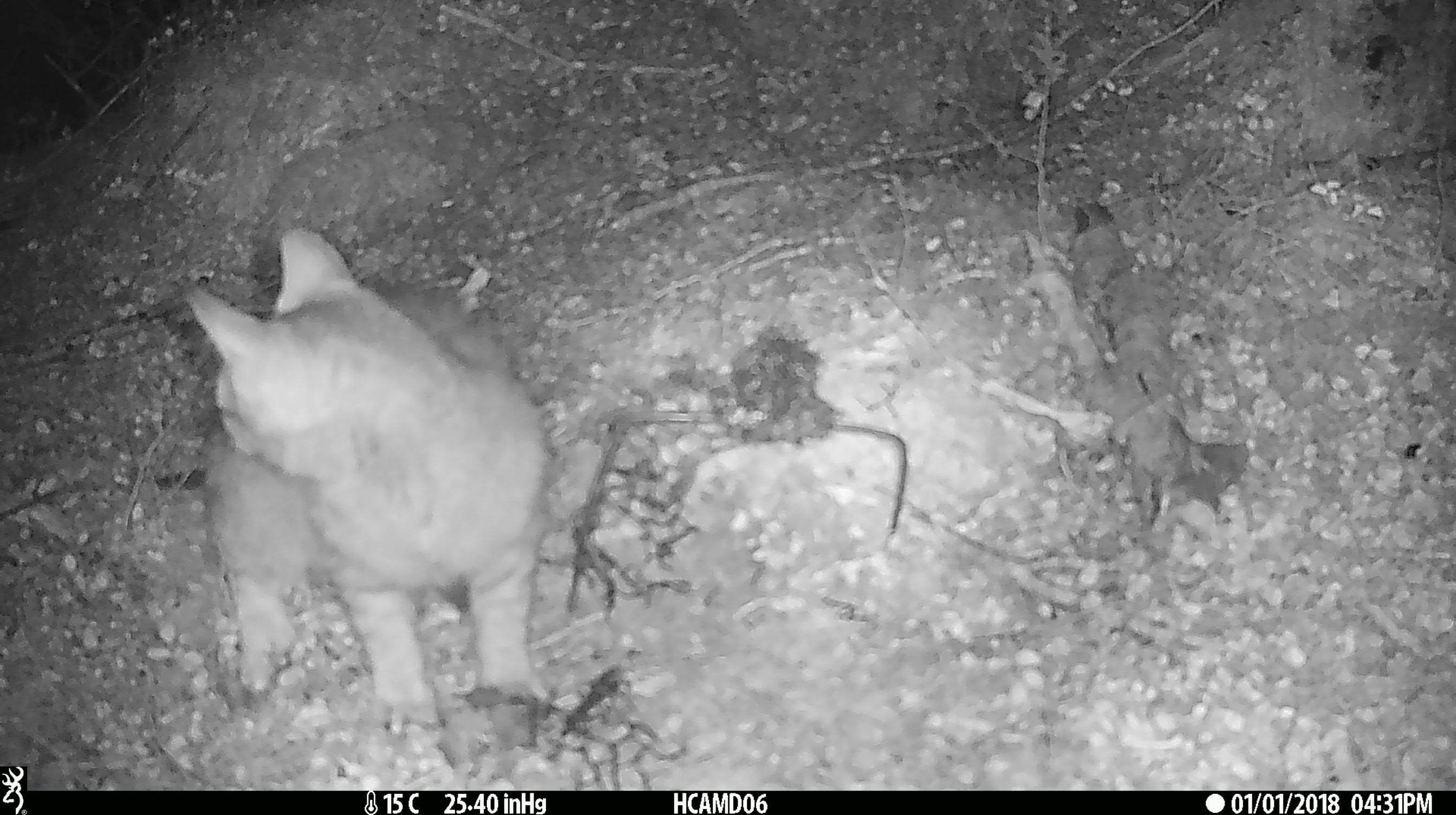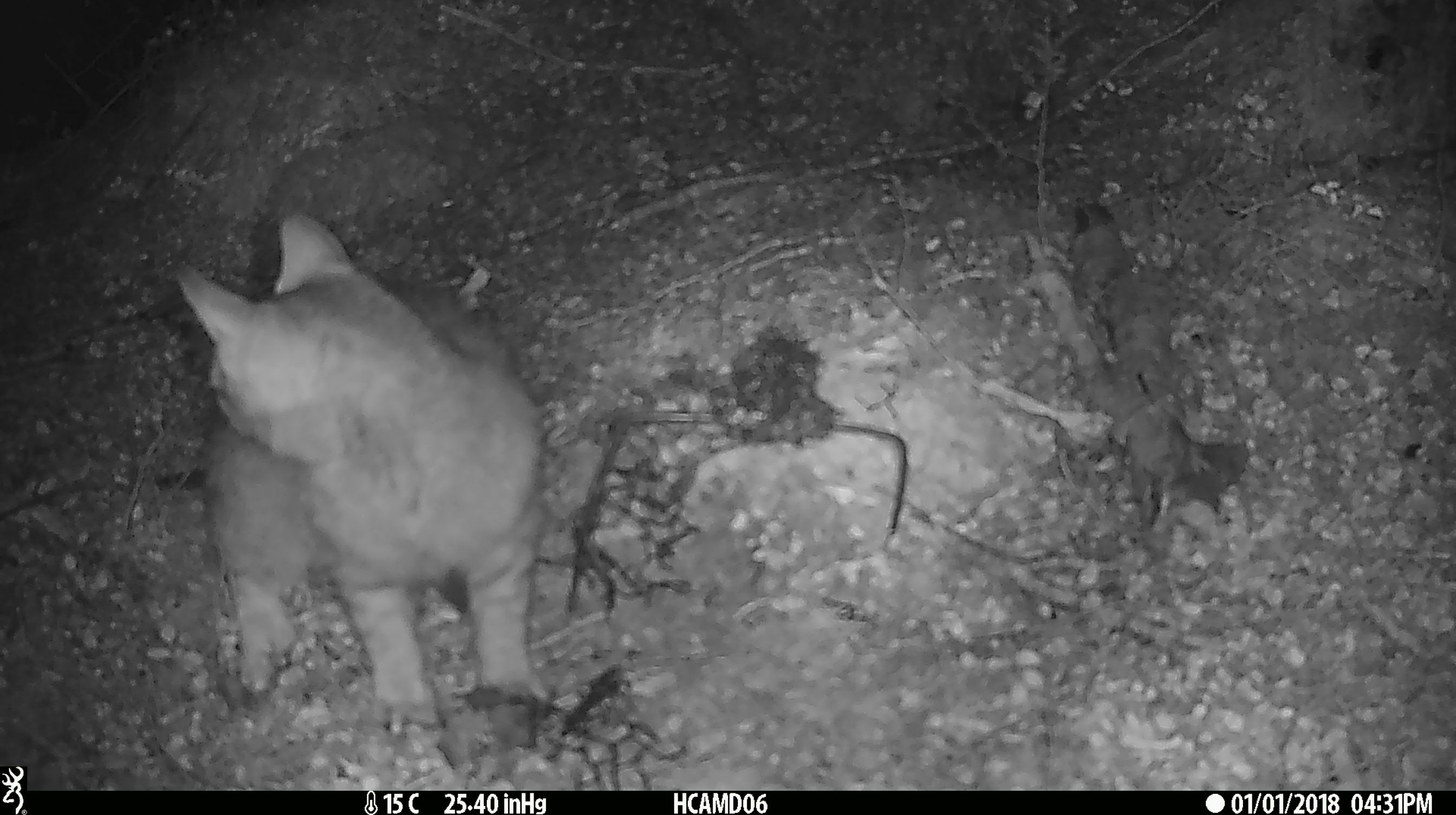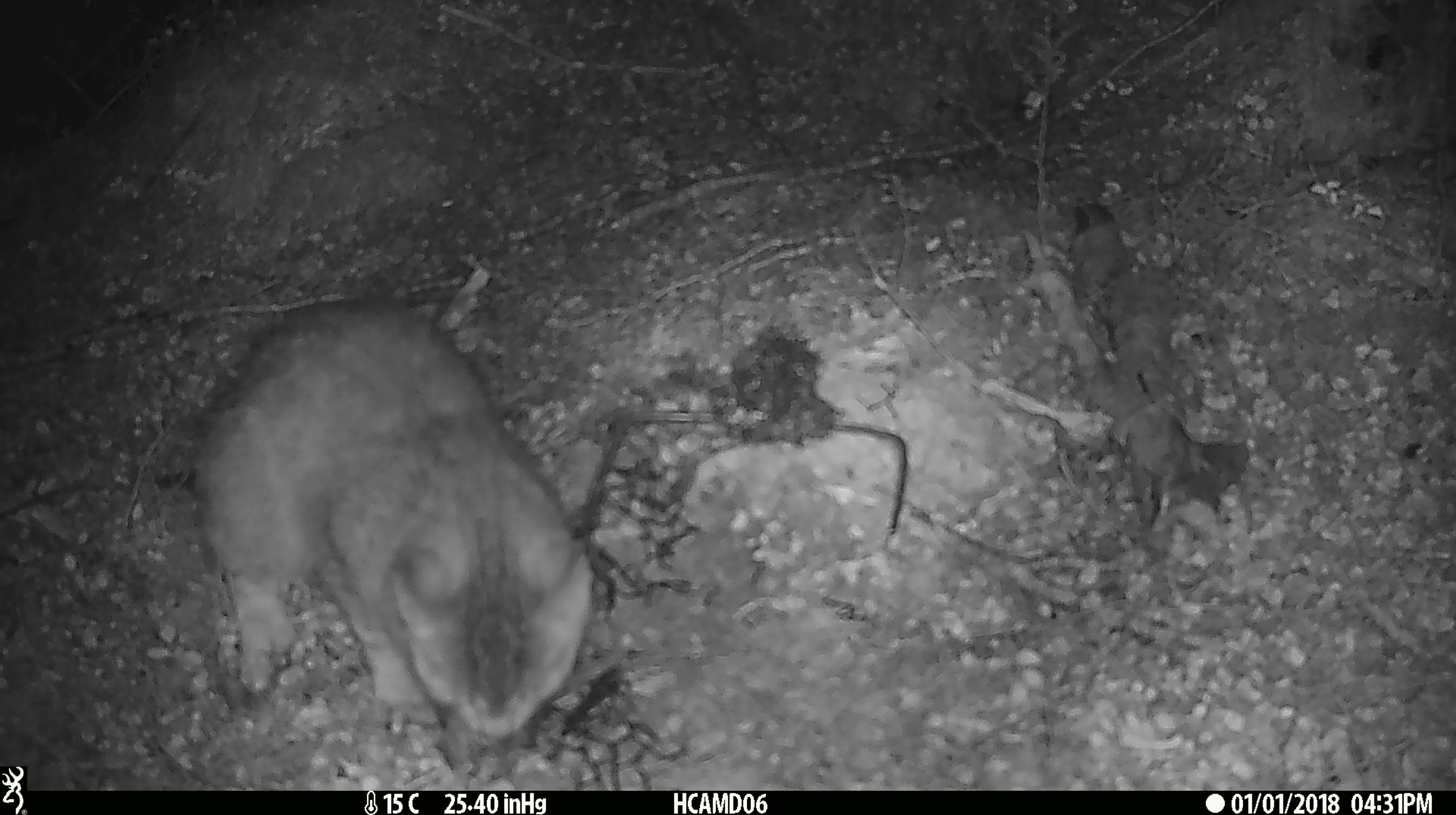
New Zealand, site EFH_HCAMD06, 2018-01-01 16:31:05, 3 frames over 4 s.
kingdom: Animalia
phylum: Chordata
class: Mammalia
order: Carnivora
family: Felidae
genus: Felis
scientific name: Felis catus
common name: domestic cat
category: cat